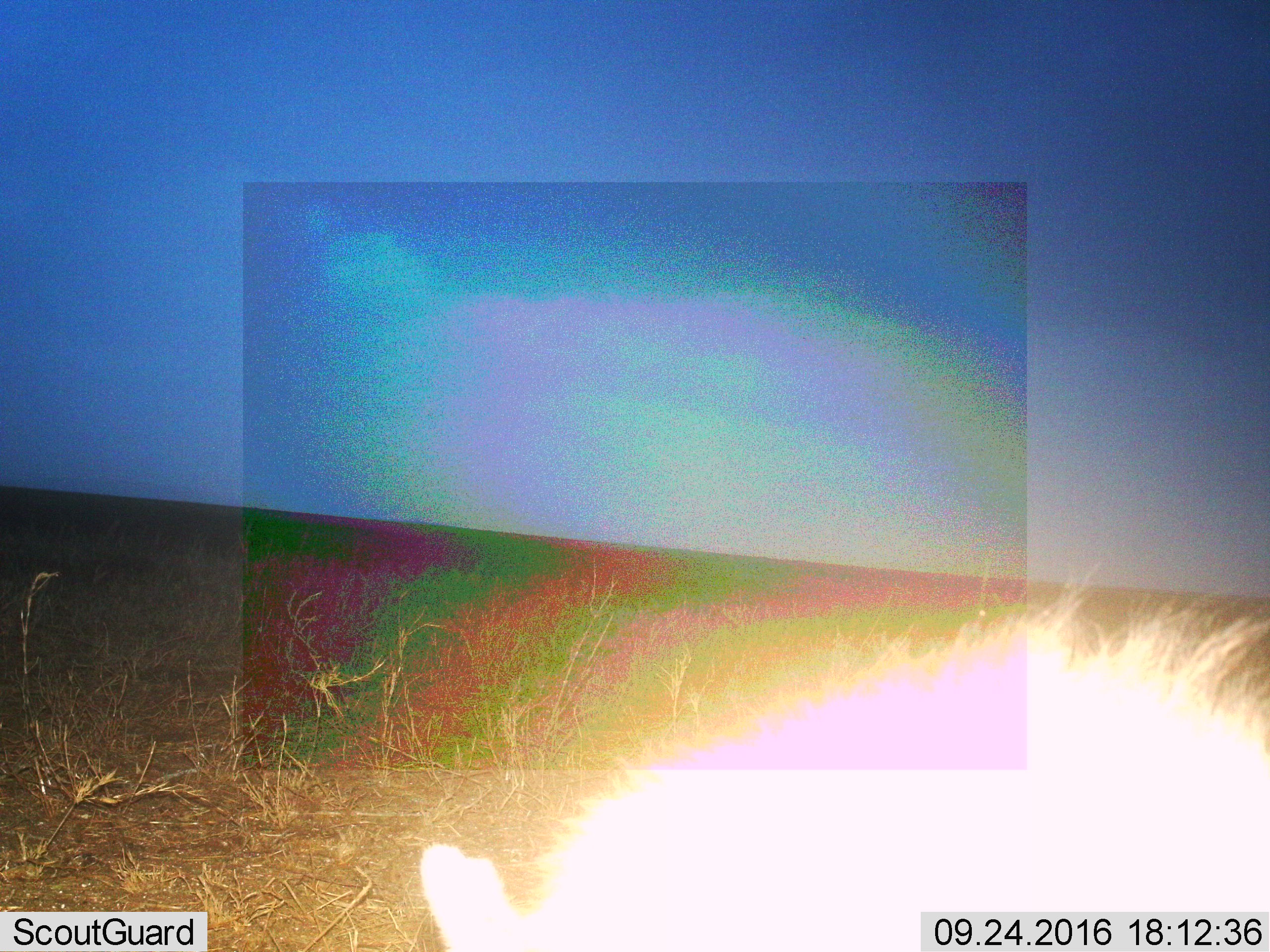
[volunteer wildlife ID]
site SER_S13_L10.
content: unidentified animal